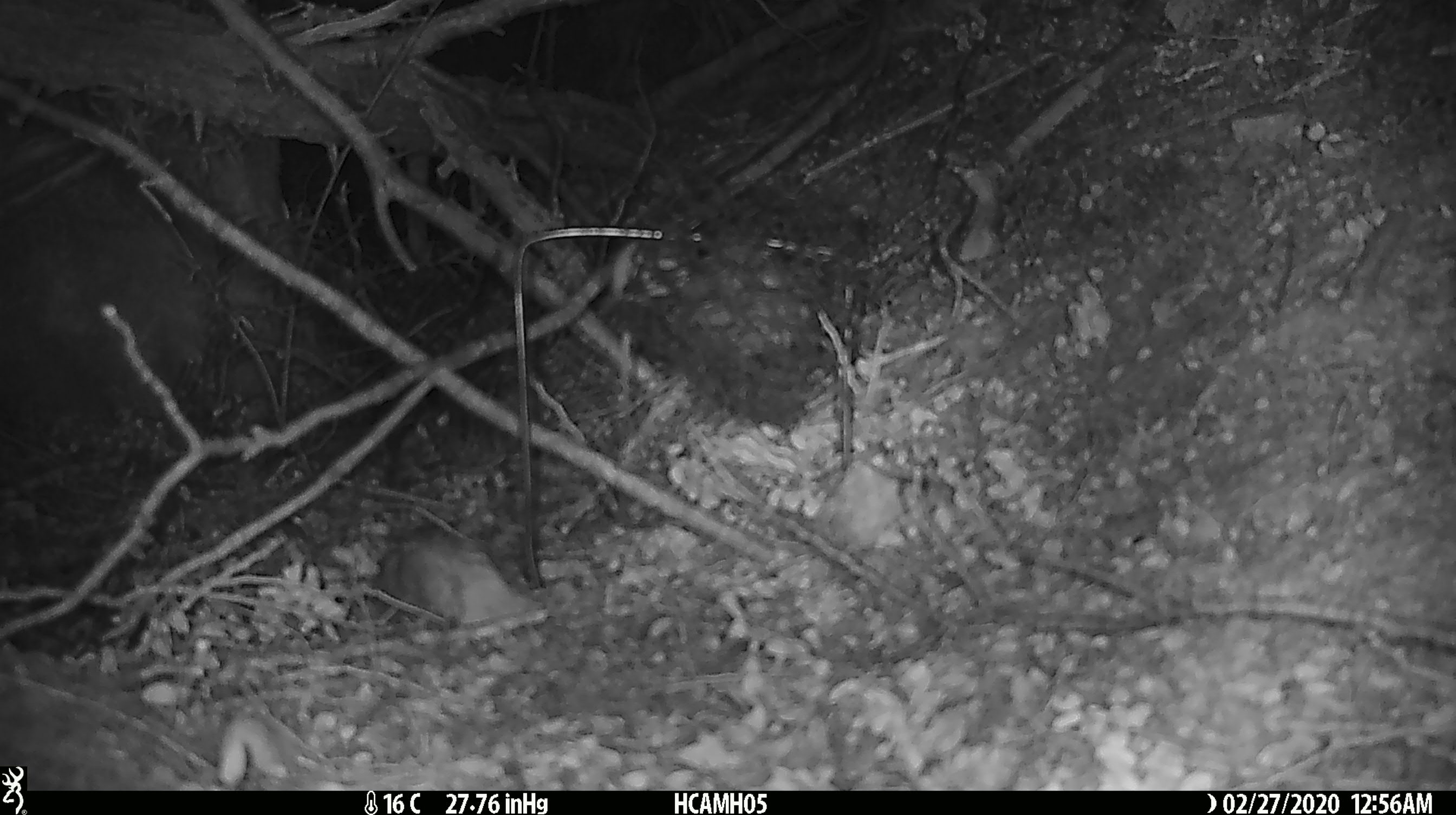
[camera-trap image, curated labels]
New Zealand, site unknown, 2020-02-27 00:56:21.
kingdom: Animalia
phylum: Chordata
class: Mammalia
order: Rodentia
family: Muridae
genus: Mus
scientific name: Mus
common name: mouse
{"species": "mouse (Mus)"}